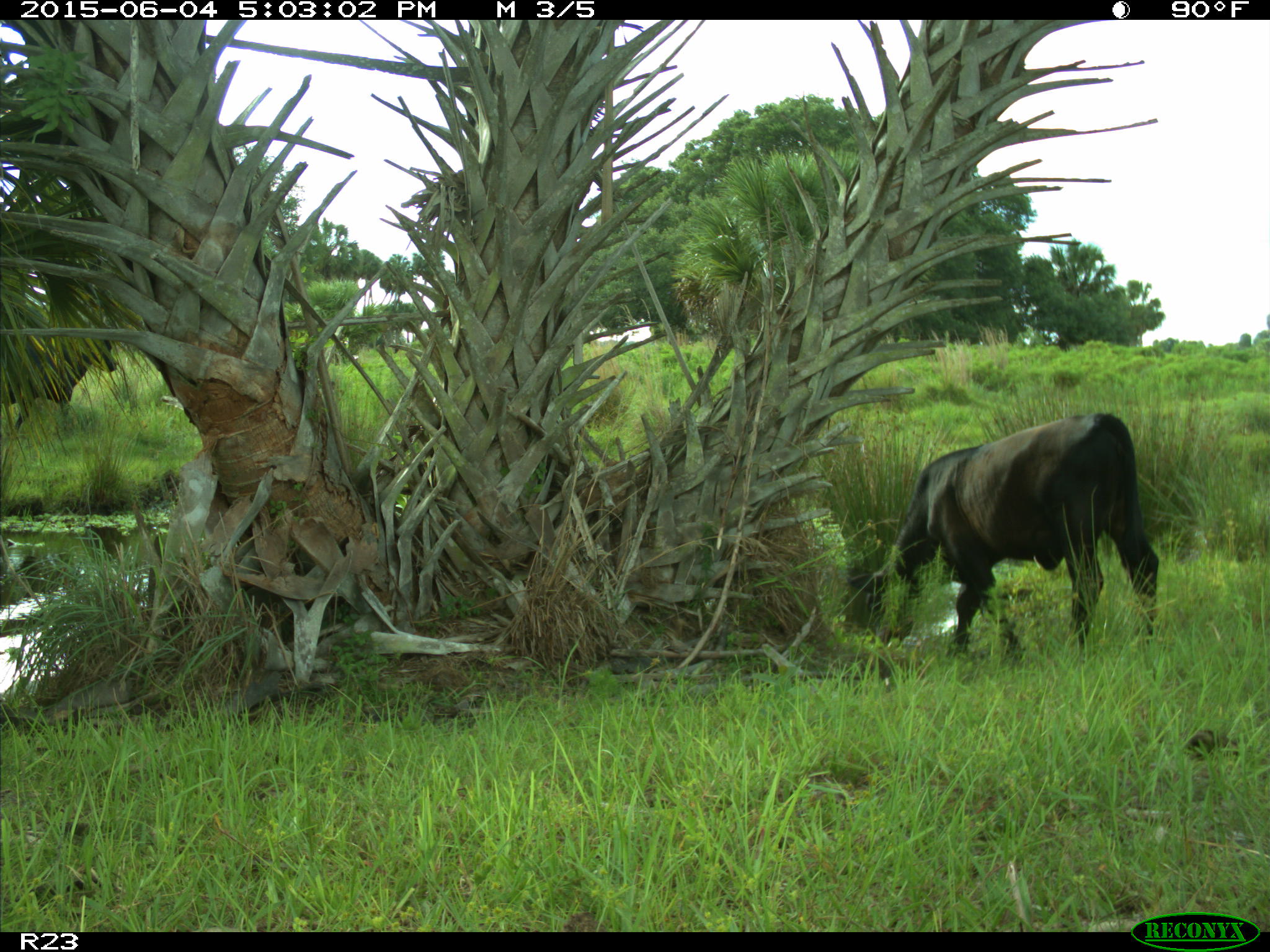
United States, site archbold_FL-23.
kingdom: Animalia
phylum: Chordata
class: Mammalia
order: Artiodactyla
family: Bovidae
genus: Bos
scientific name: Bos taurus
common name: domestic cow